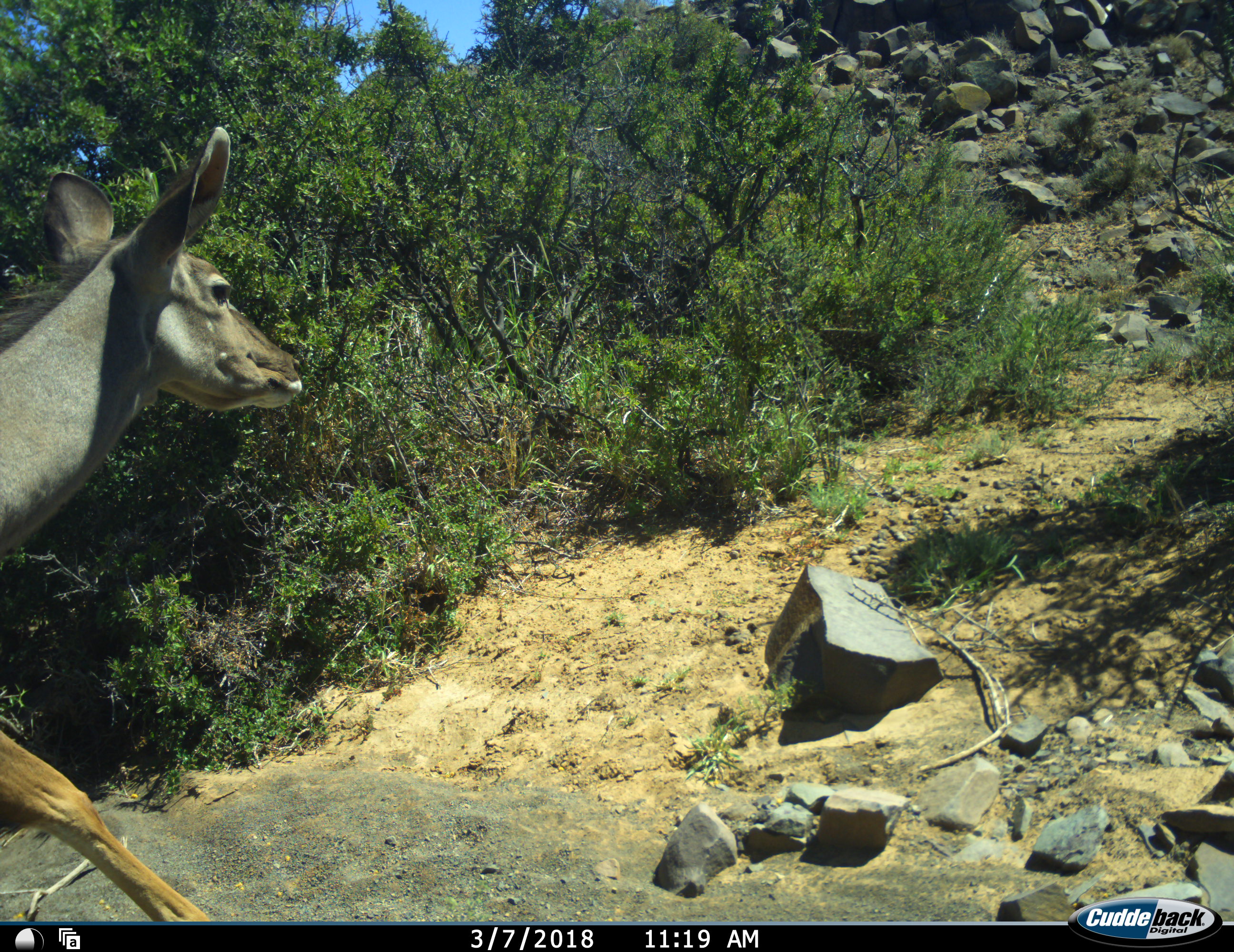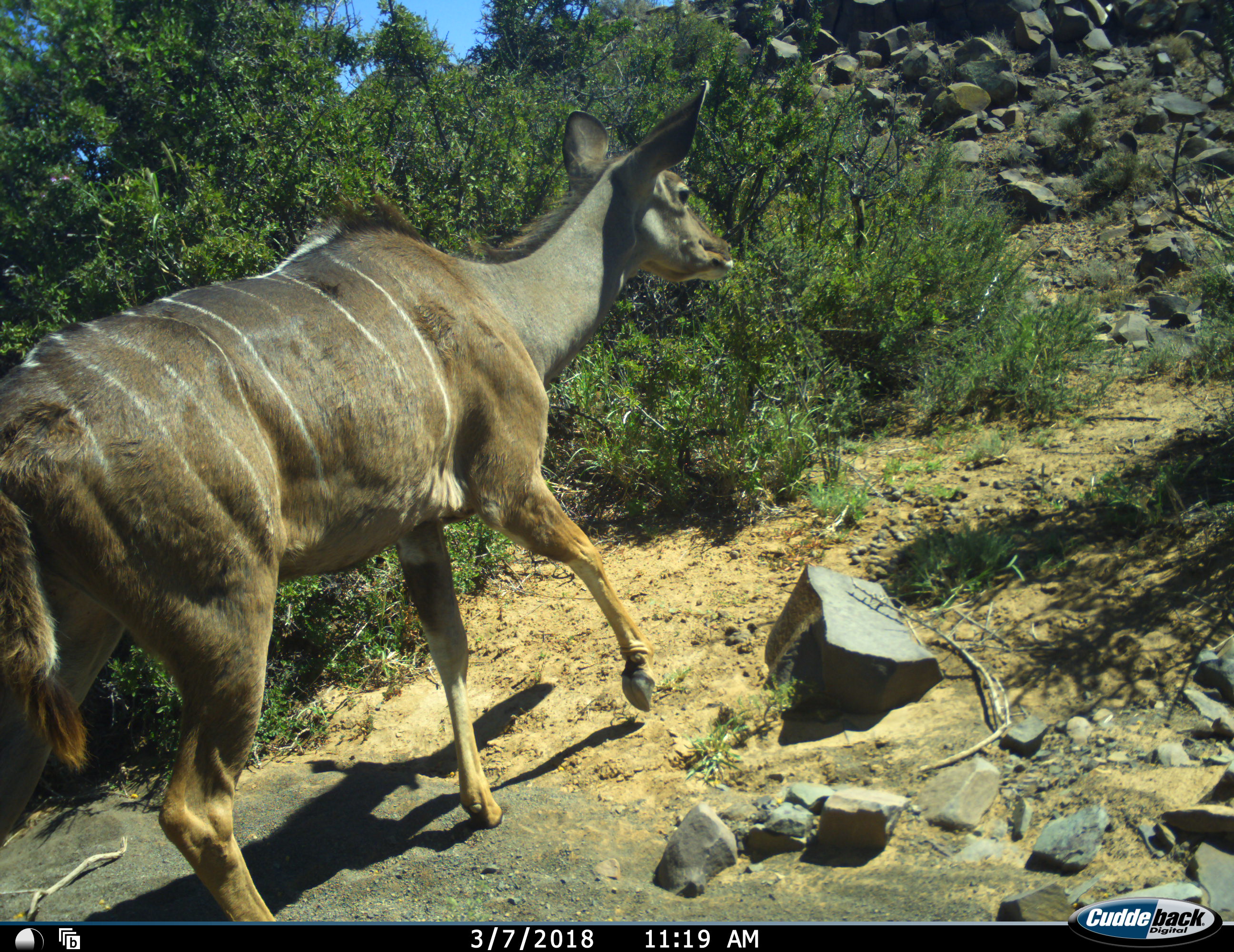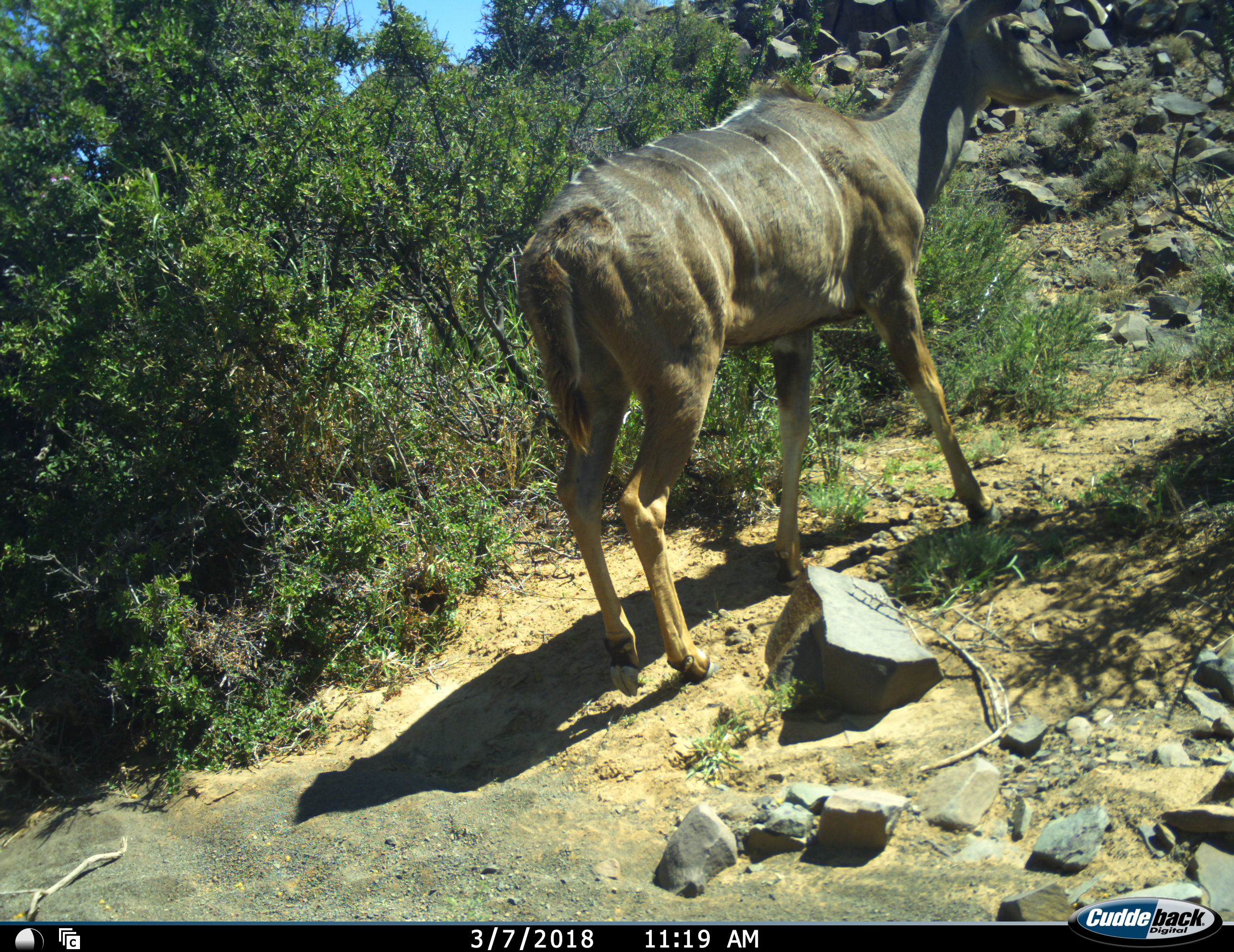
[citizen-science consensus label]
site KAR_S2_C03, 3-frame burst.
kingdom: Animalia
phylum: Chordata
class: Mammalia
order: Artiodactyla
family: Bovidae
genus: Tragelaphus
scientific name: Tragelaphus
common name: kudu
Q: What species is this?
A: Kudu (Tragelaphus).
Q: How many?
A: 1.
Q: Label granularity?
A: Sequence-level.